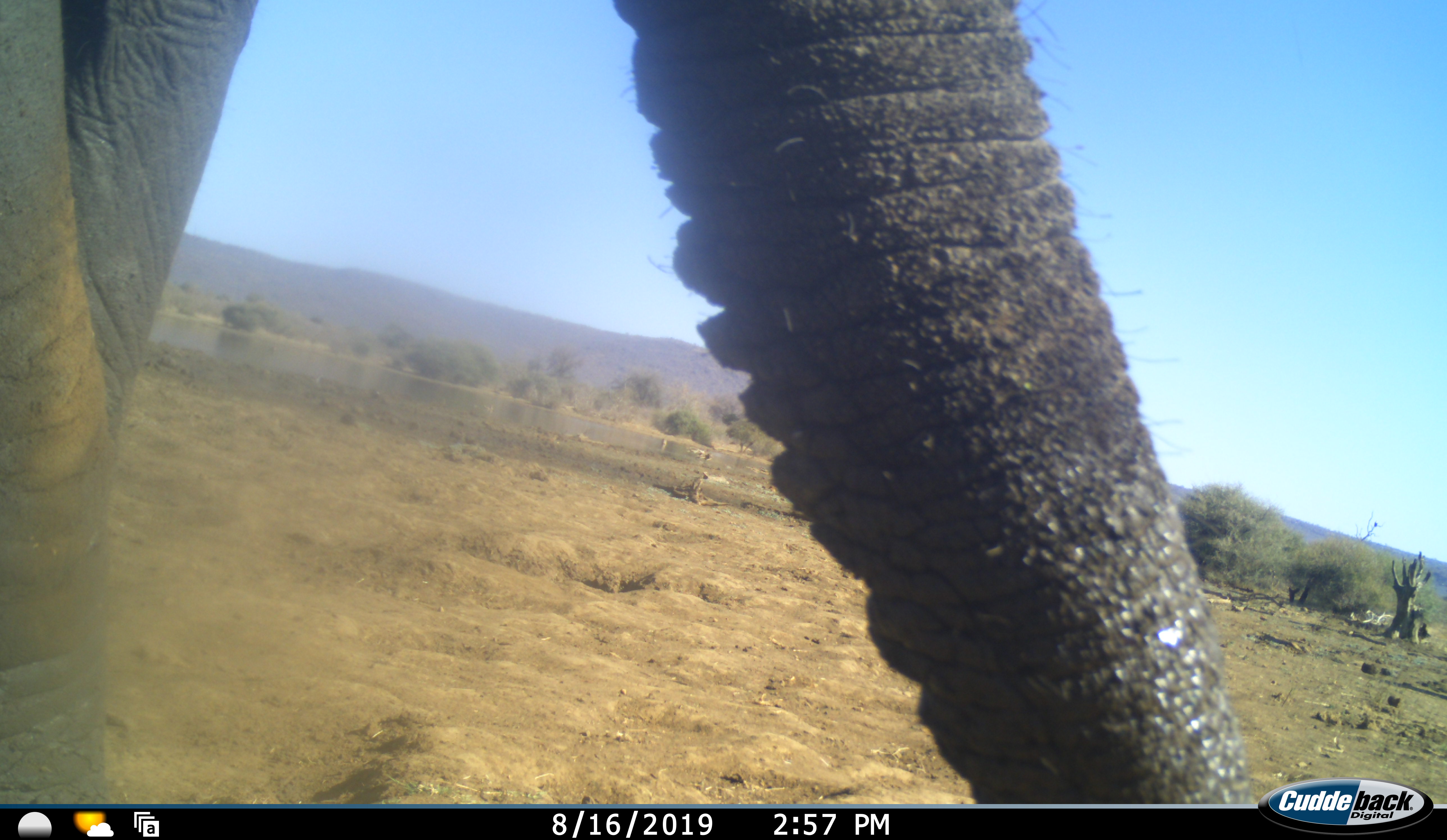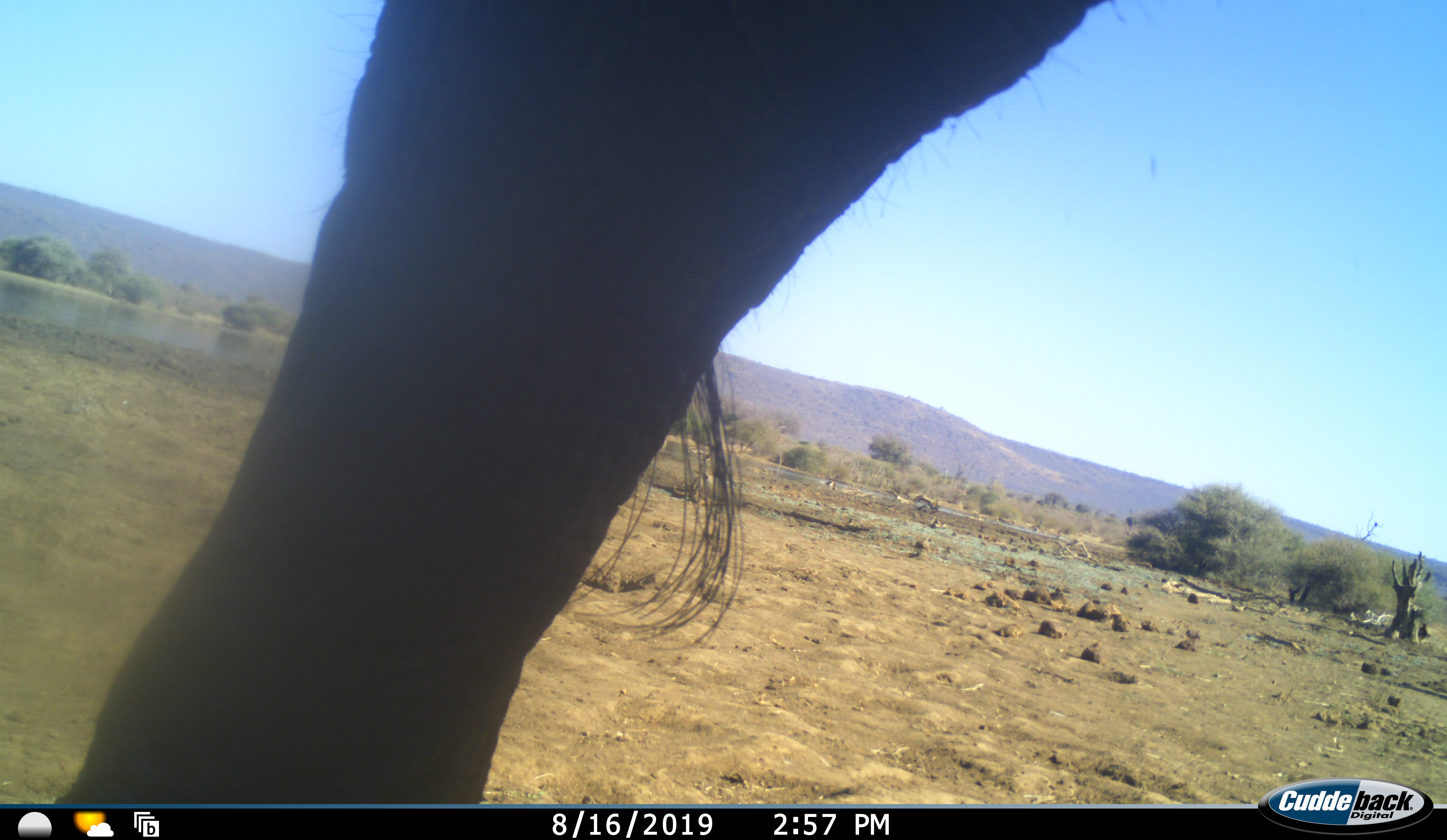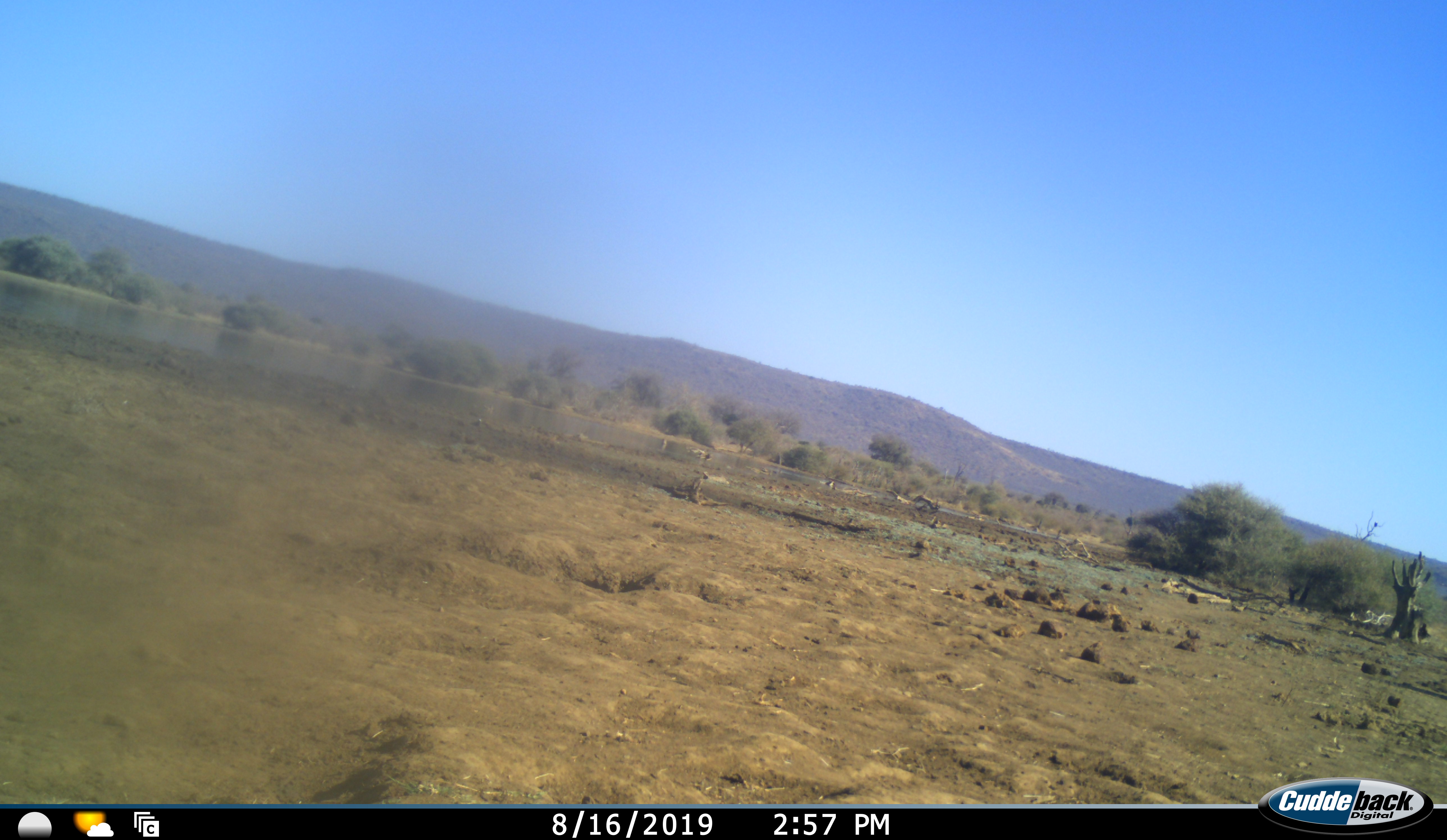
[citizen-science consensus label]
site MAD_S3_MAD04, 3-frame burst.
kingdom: Animalia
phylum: Chordata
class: Mammalia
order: Proboscidea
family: Elephantidae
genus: Loxodonta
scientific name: Loxodonta africana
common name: african bush elephant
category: elephant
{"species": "elephant (african bush elephant) (Loxodonta africana)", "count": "1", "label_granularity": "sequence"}